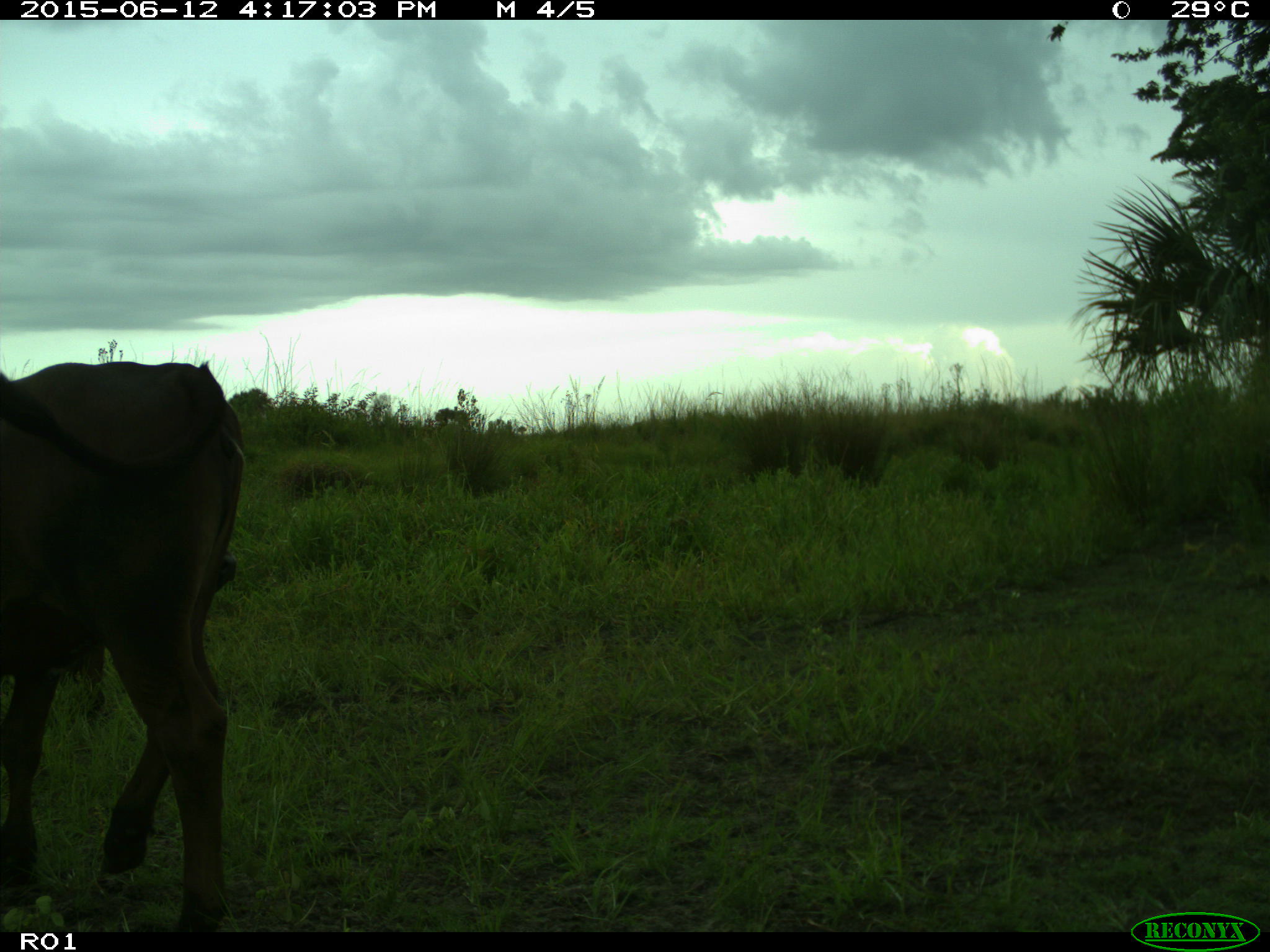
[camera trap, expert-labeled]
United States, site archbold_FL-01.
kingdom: Animalia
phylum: Chordata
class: Mammalia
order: Artiodactyla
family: Bovidae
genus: Bos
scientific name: Bos taurus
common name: domestic cow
Bos taurus (domestic cow).